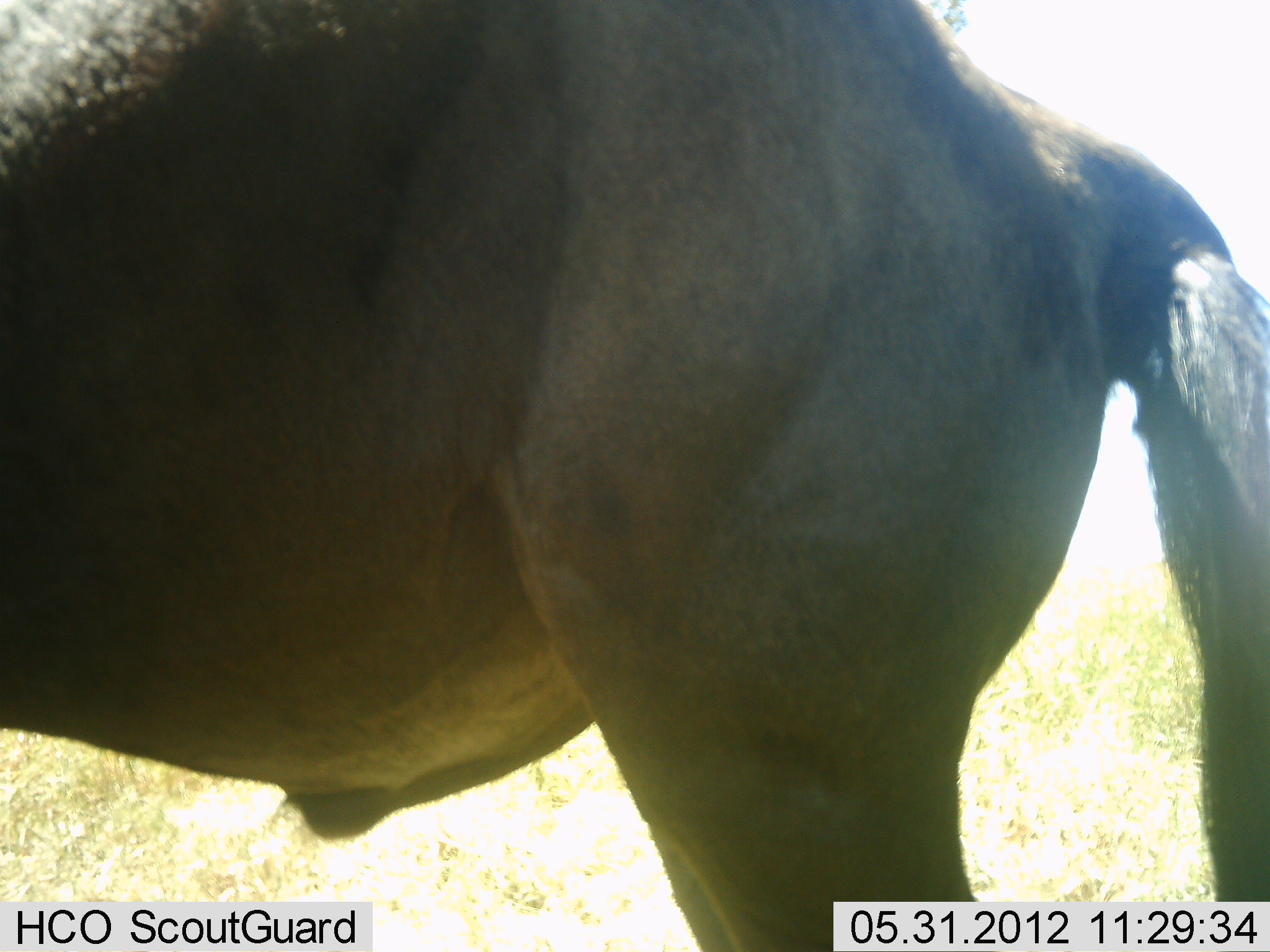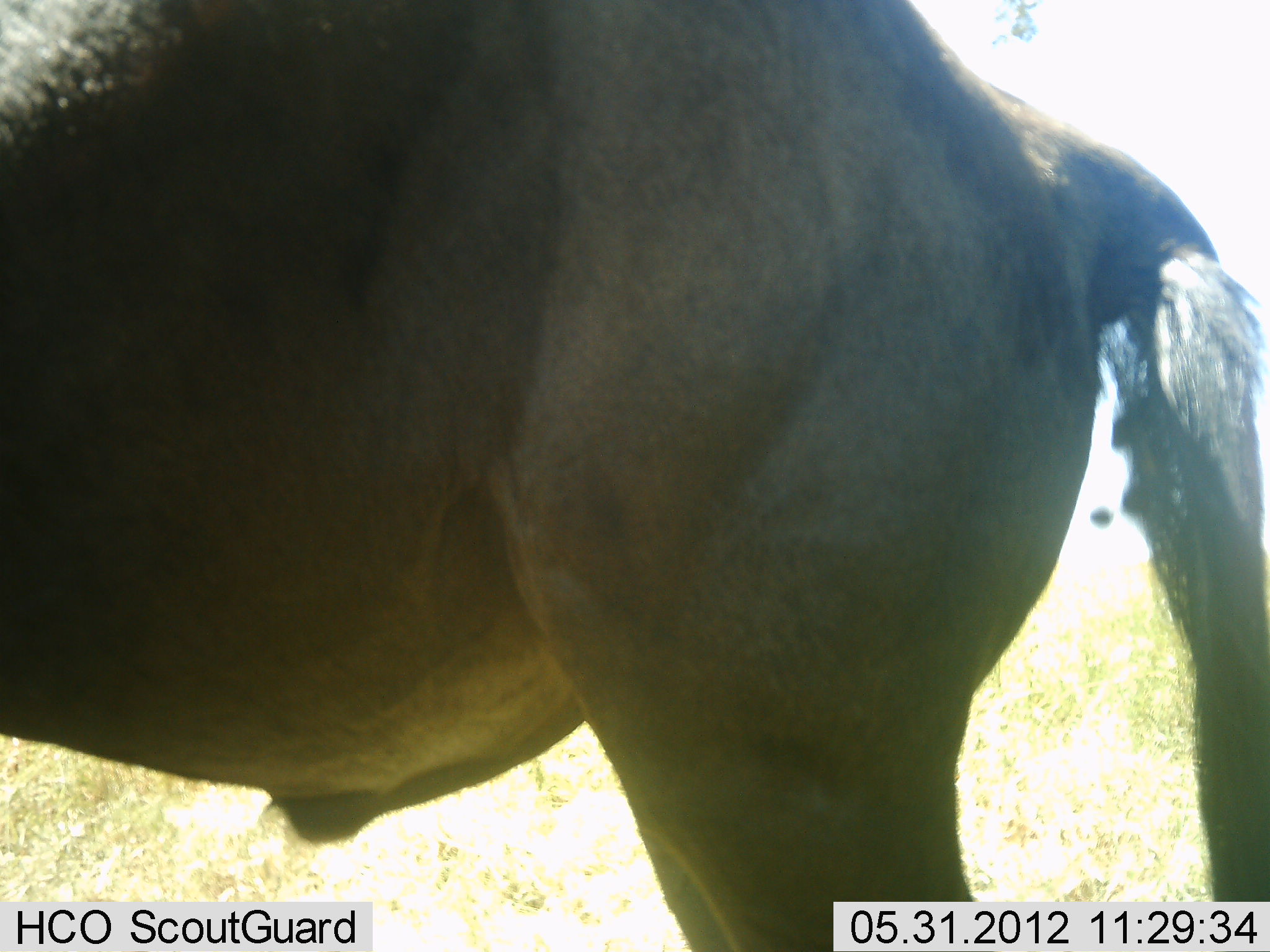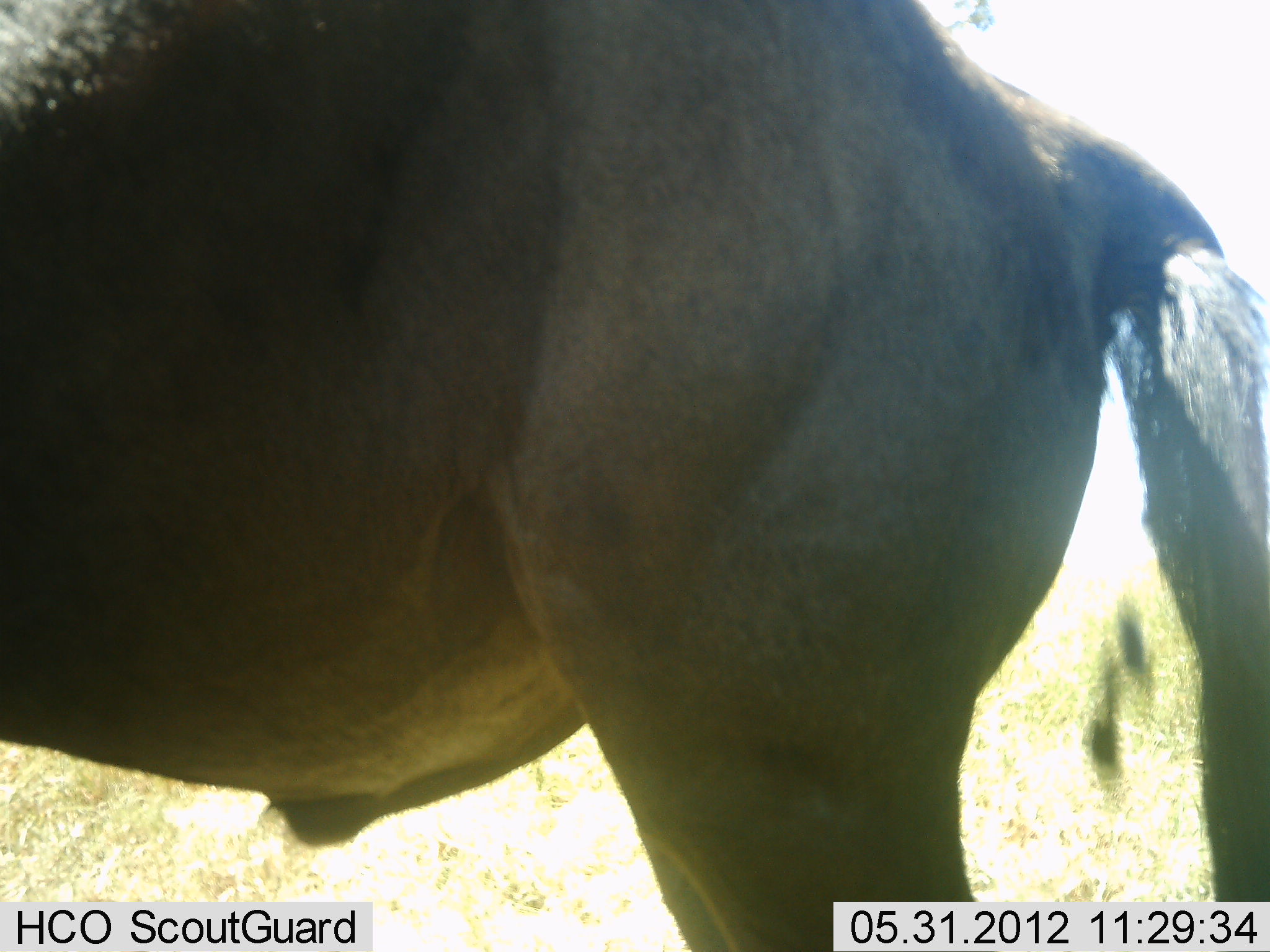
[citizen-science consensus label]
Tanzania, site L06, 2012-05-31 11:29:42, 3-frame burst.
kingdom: Animalia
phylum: Chordata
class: Mammalia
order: Artiodactyla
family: Bovidae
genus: Connochaetes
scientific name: Connochaetes taurinus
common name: blue wildebeest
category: wildebeest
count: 1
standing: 100%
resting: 0%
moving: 0%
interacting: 0%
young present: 0%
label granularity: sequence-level